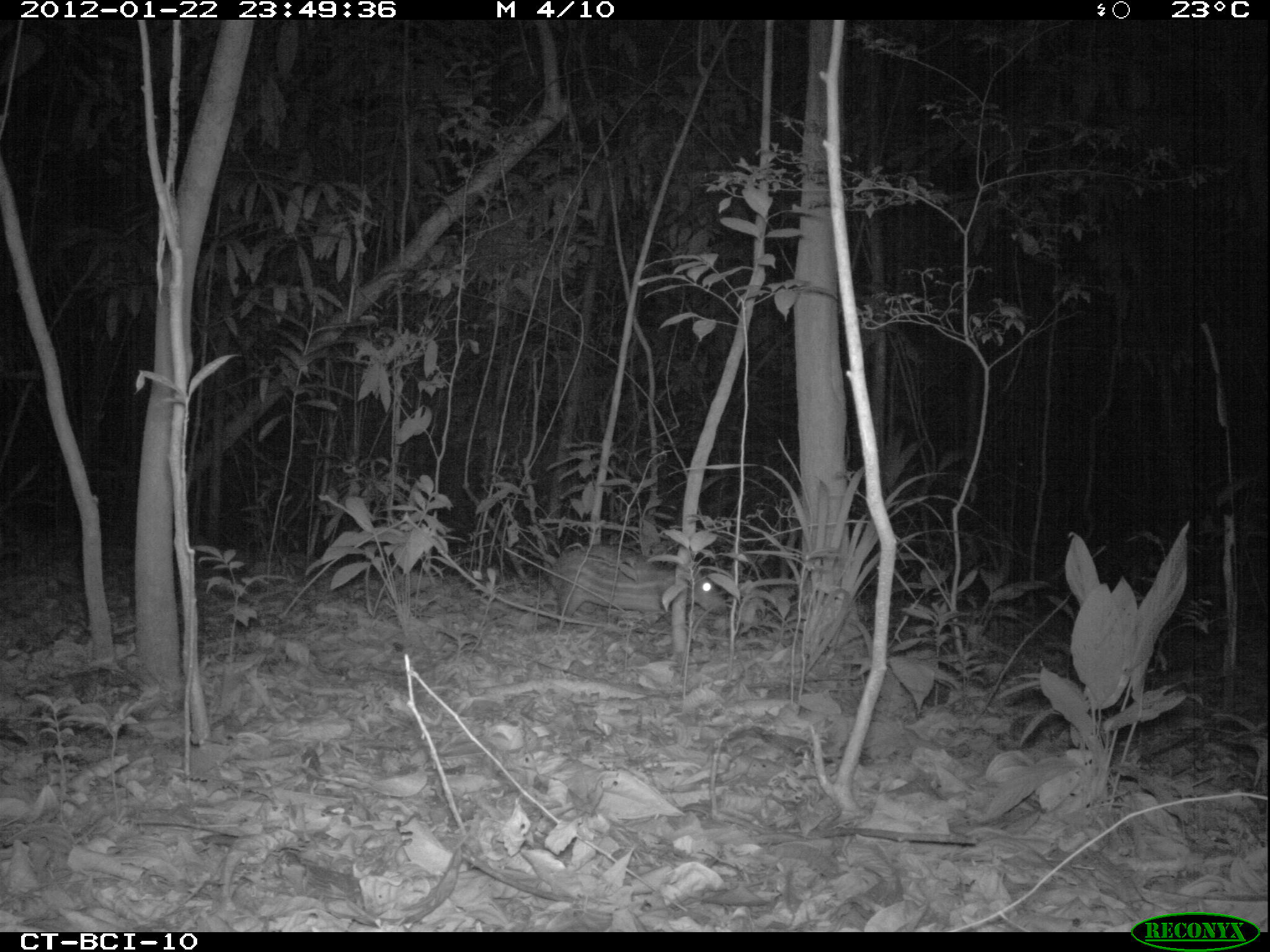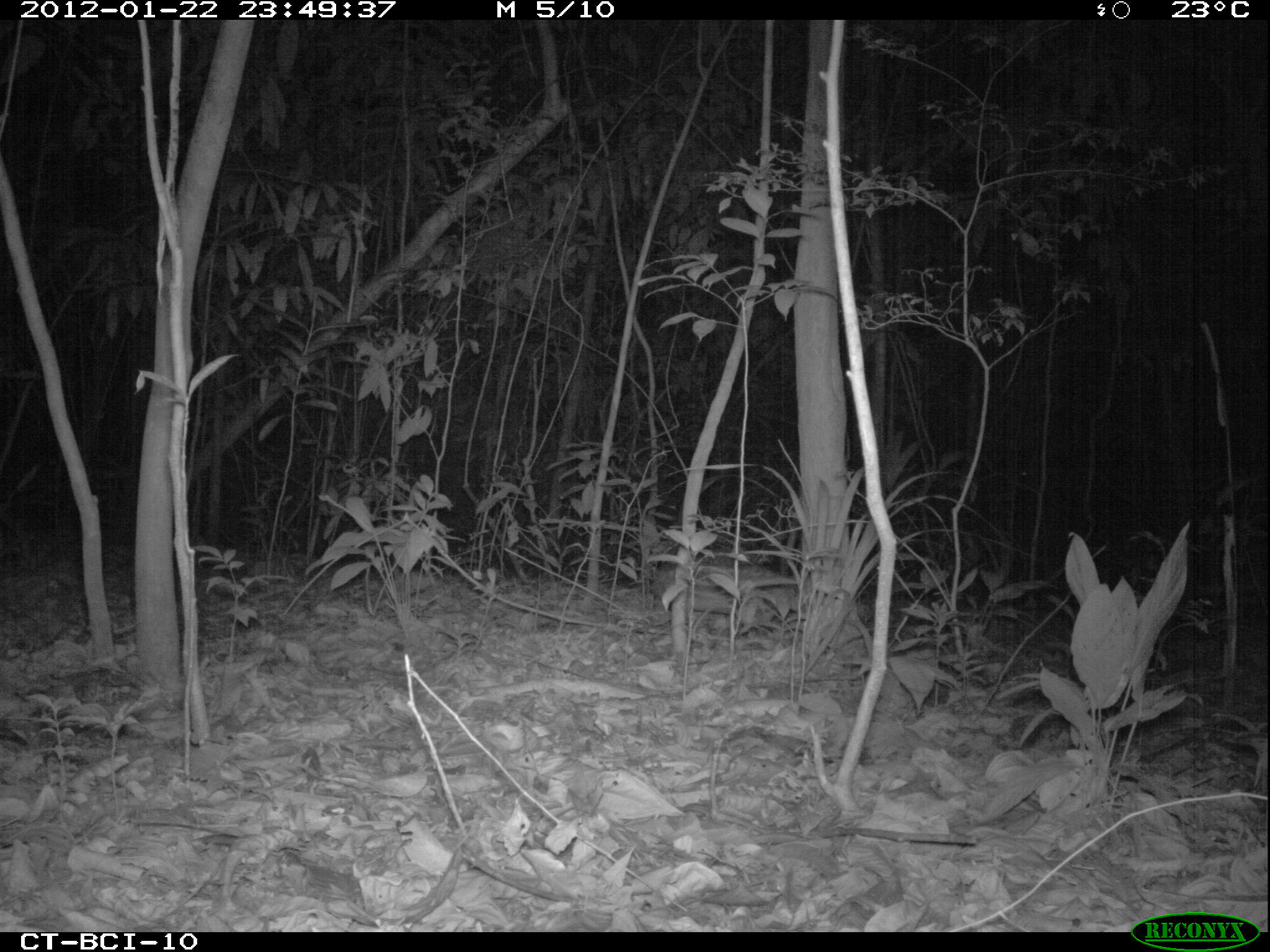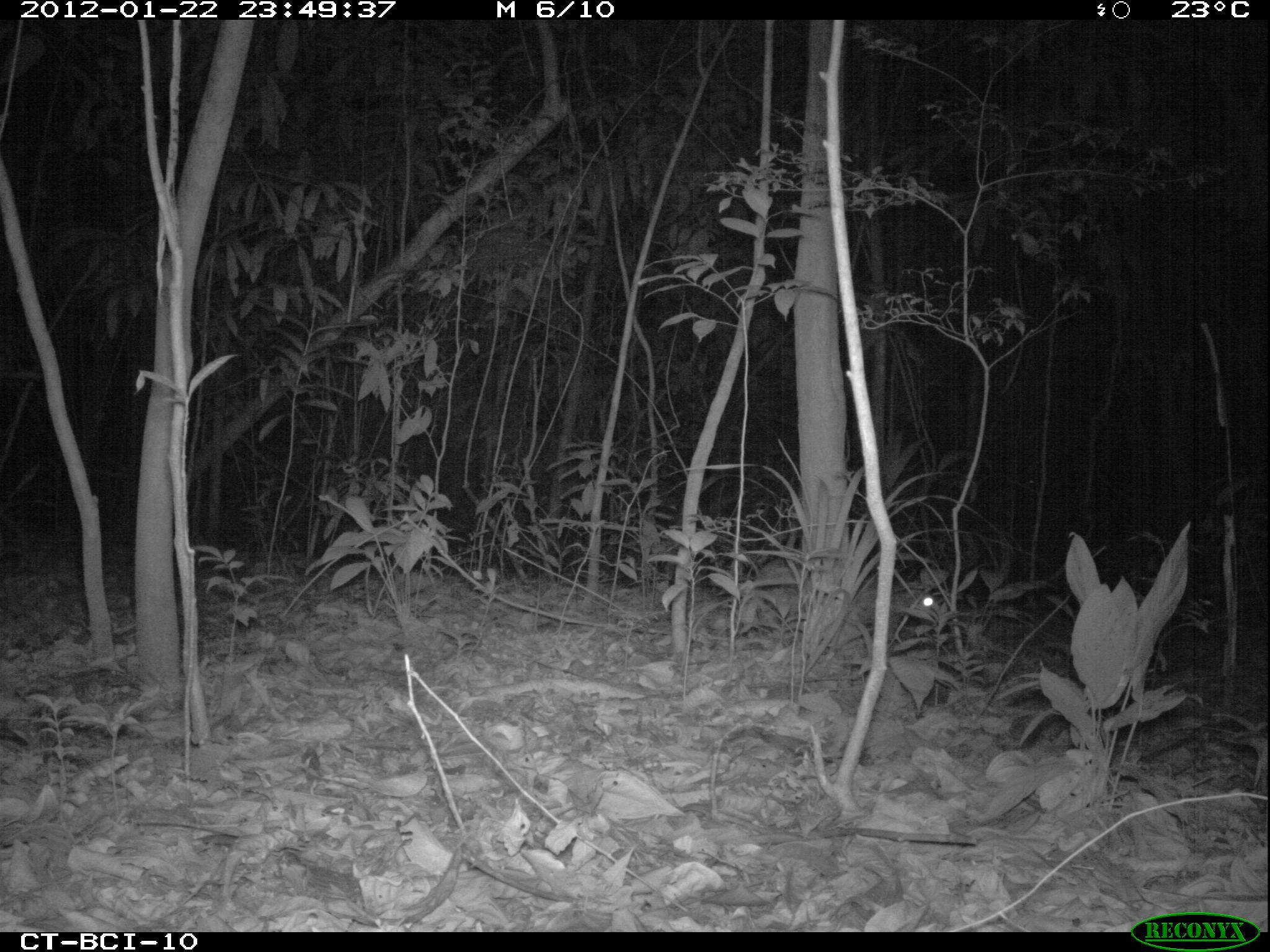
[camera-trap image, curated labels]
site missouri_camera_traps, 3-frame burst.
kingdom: Animalia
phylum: Chordata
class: Mammalia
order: Rodentia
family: Cuniculidae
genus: Cuniculus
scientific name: Cuniculus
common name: paca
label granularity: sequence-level